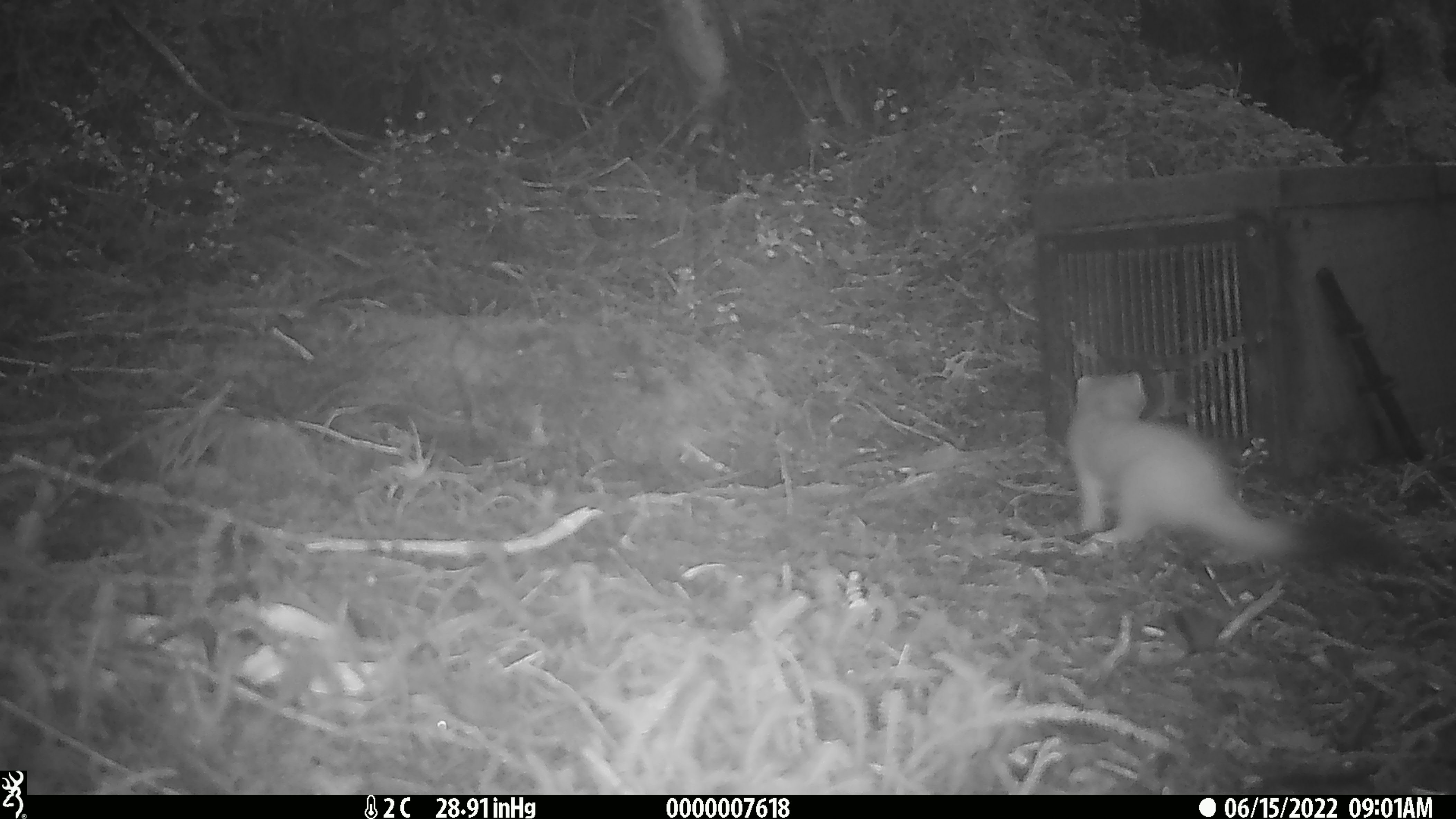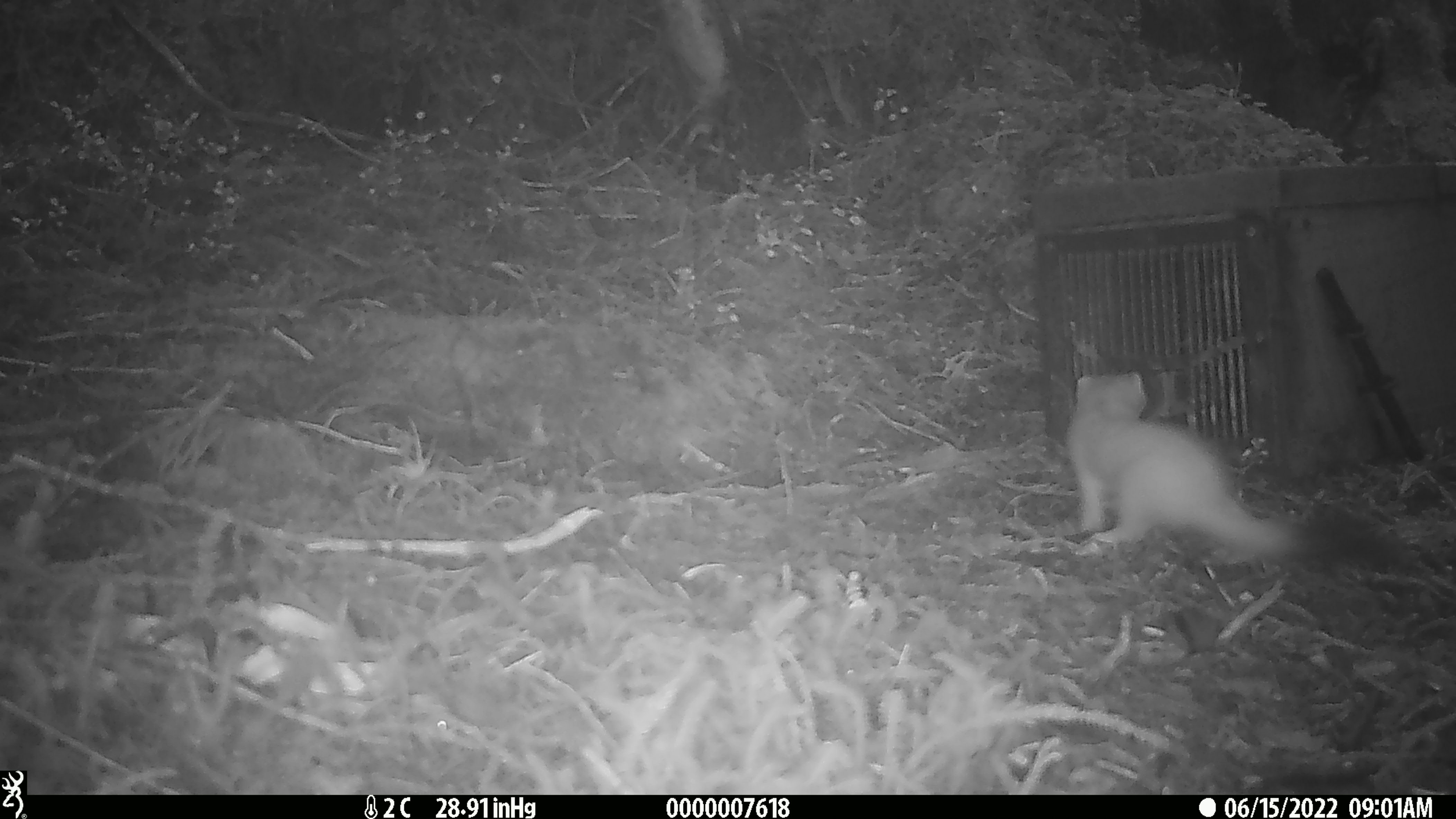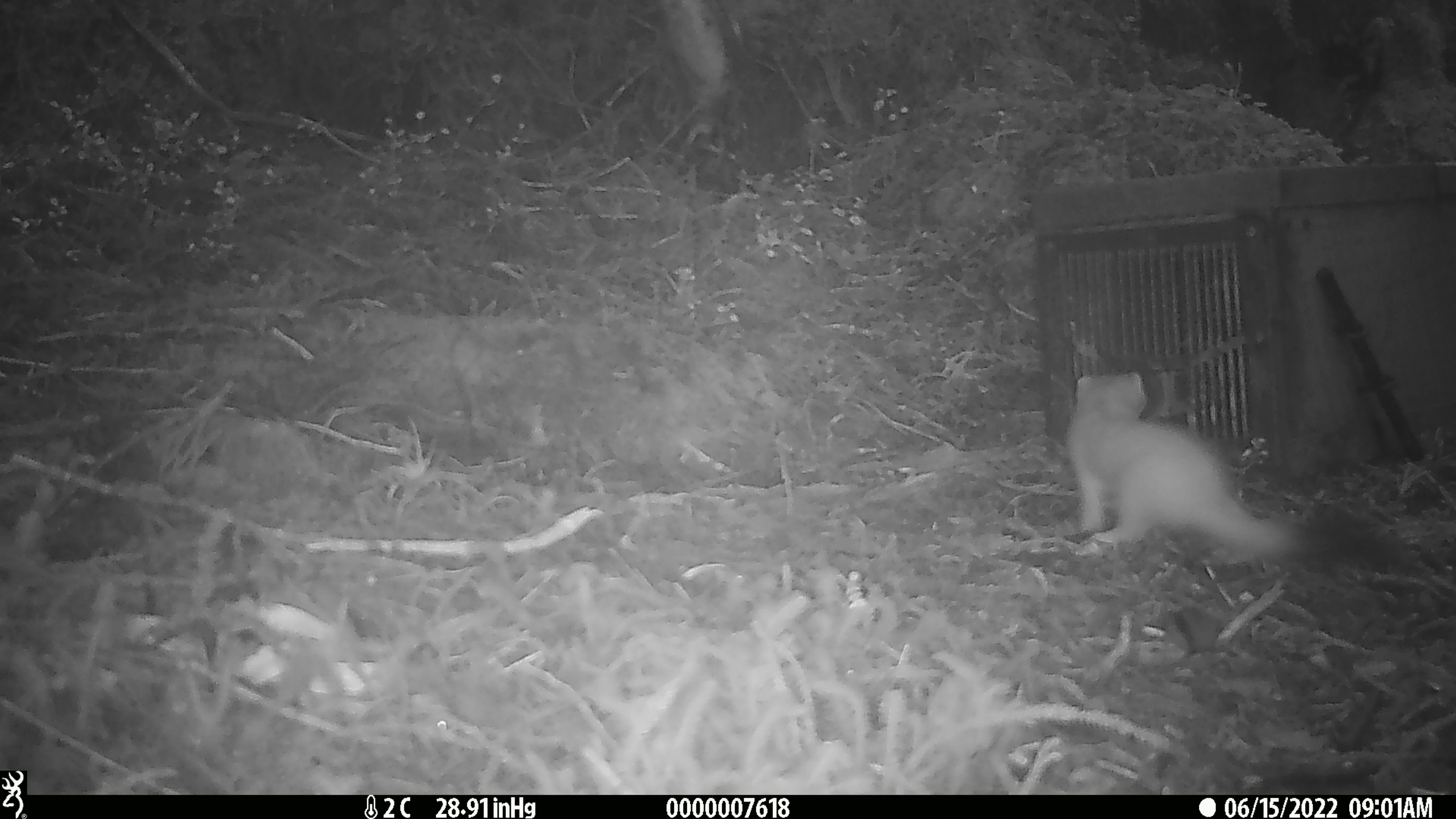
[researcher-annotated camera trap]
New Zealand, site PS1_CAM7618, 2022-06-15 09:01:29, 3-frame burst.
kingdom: Animalia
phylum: Chordata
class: Mammalia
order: Carnivora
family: Mustelidae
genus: Mustela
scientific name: Mustela erminea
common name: stoat